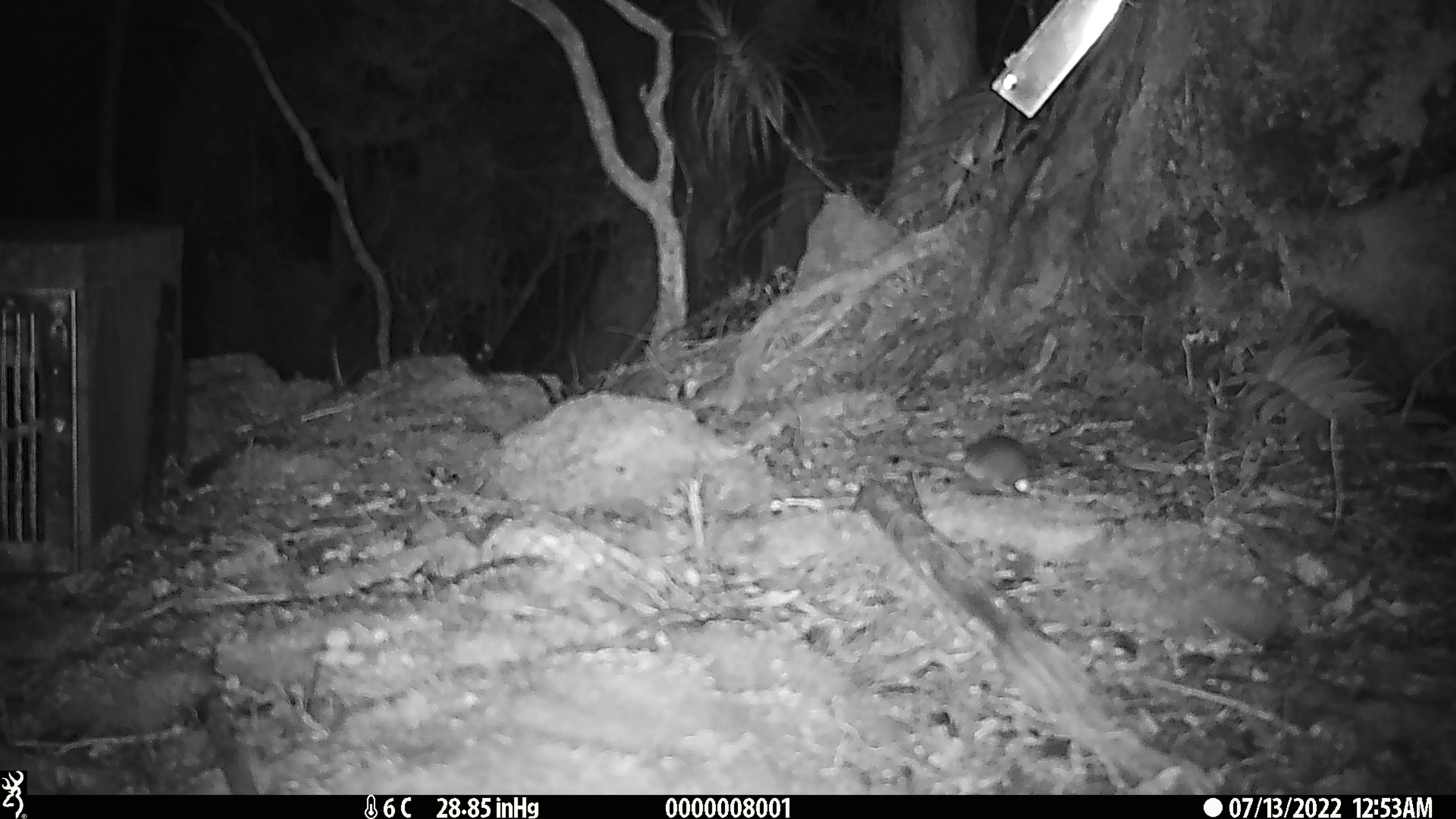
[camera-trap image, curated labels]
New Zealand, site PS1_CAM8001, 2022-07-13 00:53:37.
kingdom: Animalia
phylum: Chordata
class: Mammalia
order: Rodentia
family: Muridae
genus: Mus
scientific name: Mus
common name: mouse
Mouse (Mus).